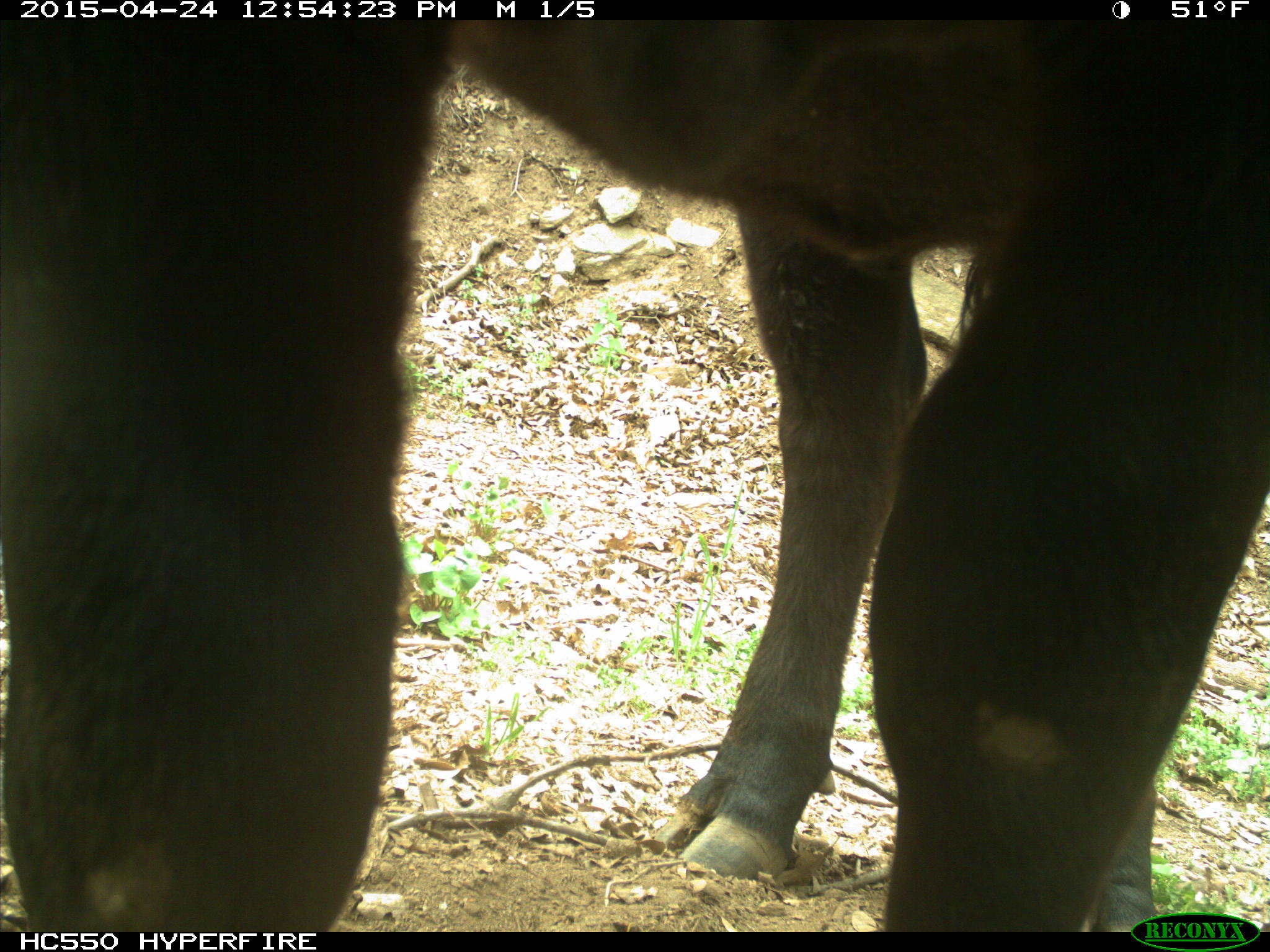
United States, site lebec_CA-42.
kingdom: Animalia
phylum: Chordata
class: Mammalia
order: Artiodactyla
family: Bovidae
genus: Bos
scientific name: Bos taurus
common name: domestic cow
Bos taurus (domestic cow).